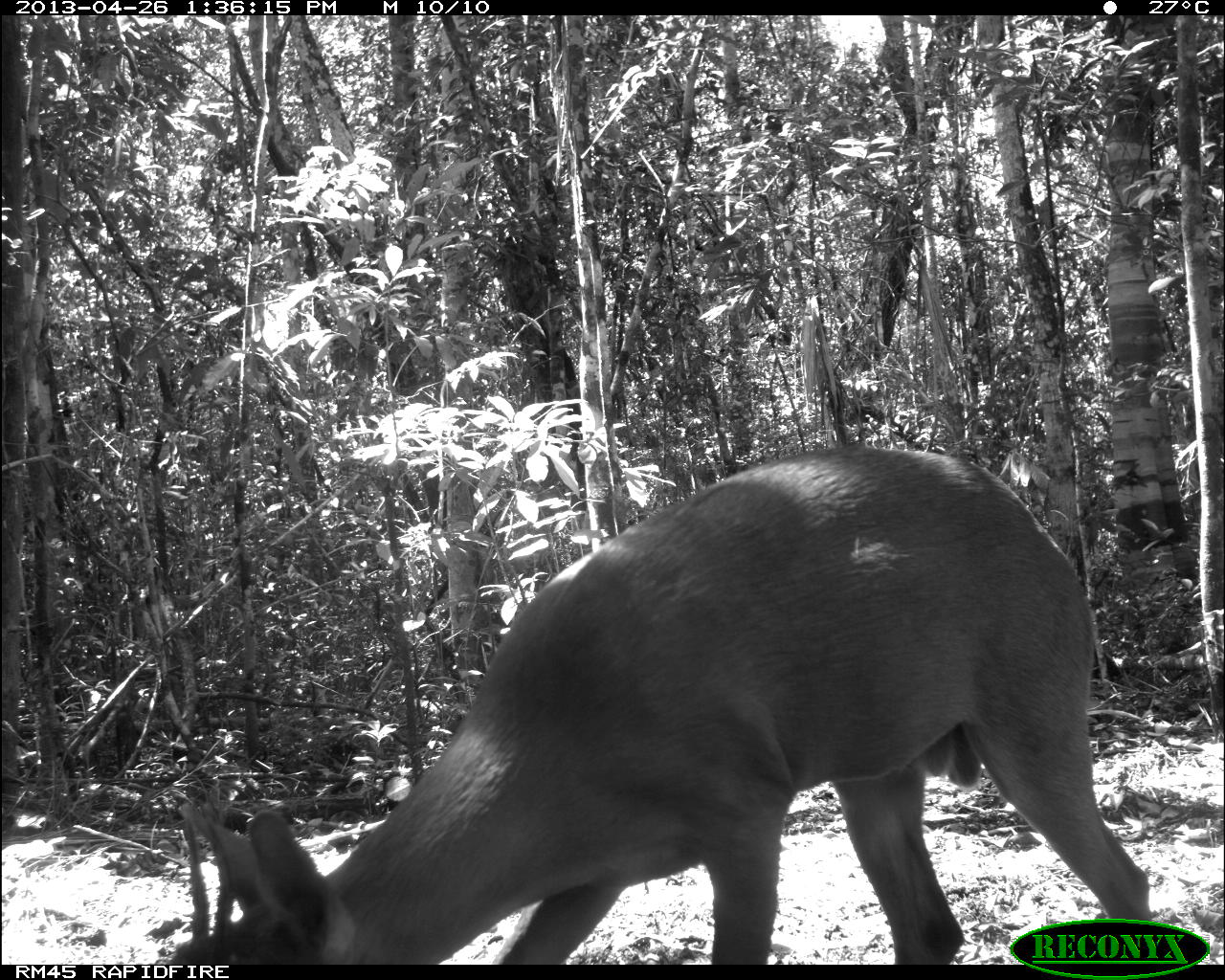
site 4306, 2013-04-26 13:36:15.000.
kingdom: Animalia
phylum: Chordata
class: Mammalia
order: Artiodactyla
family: Cervidae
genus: Odocoileus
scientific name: Odocoileus pandora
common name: yucatán brown brocket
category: mazama pandora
Mazama pandora (yucatán brown brocket) (Odocoileus pandora), count 1, sex male.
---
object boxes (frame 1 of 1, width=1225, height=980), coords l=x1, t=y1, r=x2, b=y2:
mazama pandora: l=166, t=440, r=1150, b=962